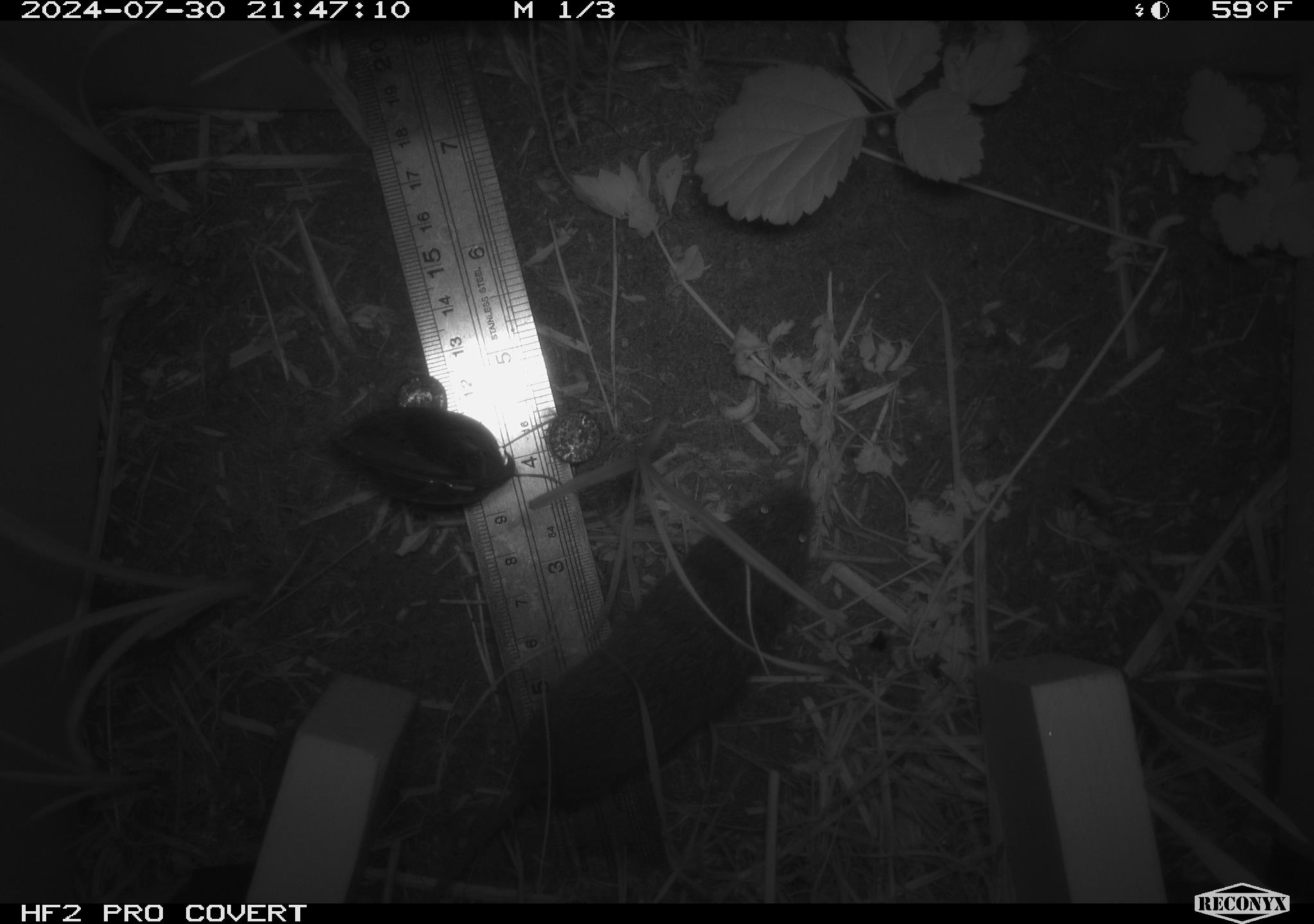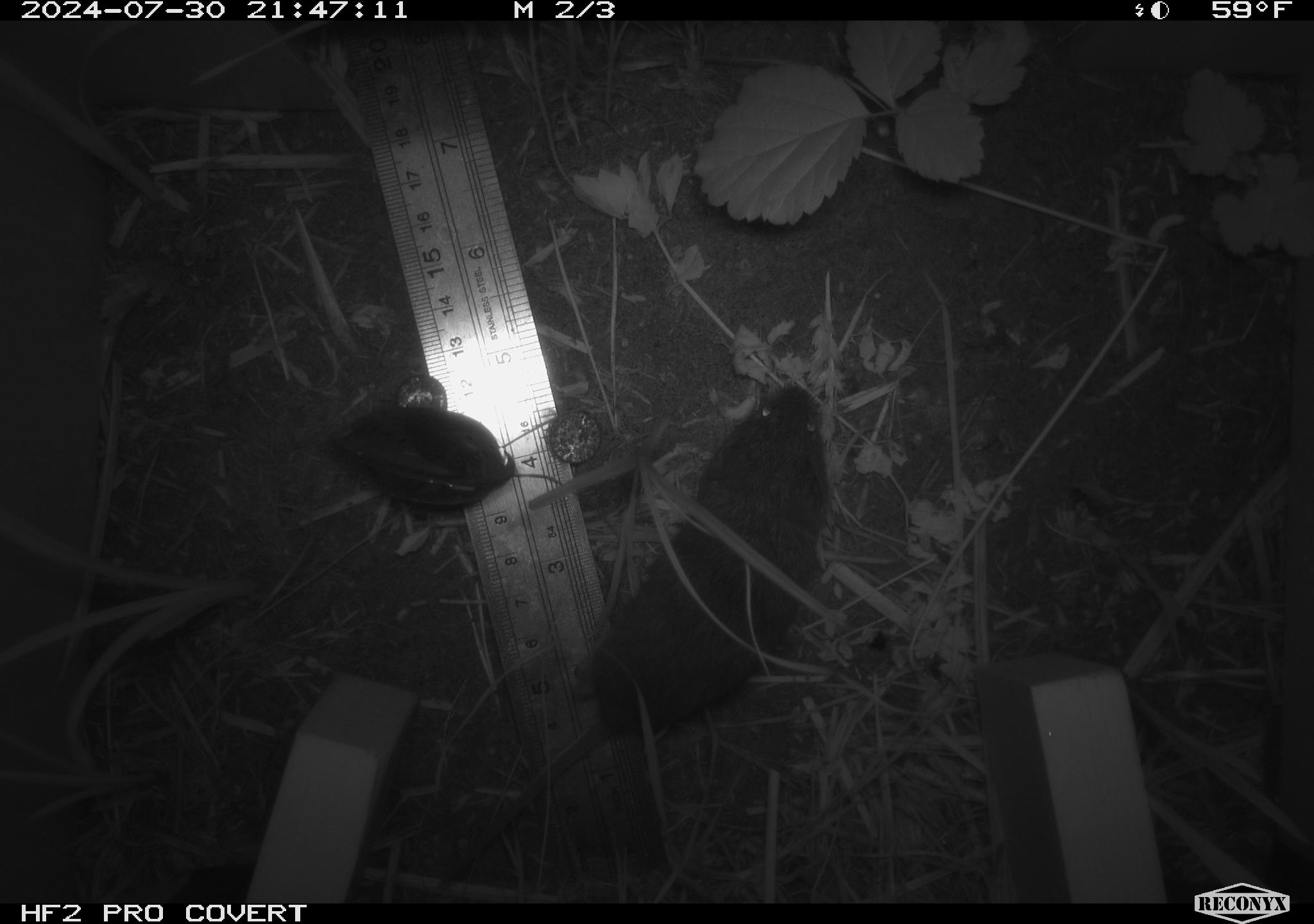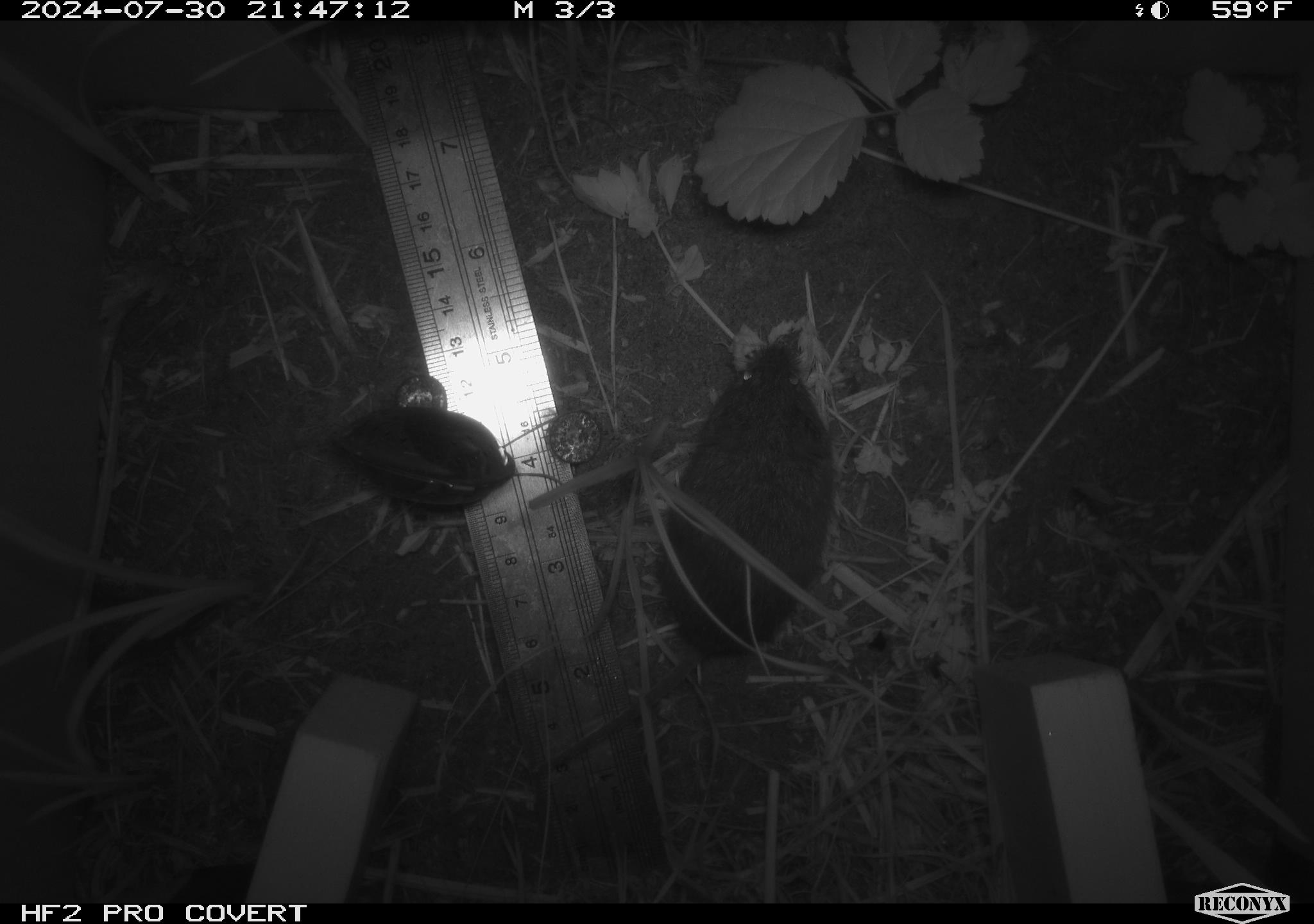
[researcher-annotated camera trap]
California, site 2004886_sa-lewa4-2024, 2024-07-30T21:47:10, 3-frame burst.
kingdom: Animalia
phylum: Chordata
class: Mammalia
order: Rodentia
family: Cricetidae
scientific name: Cricetidae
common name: hamsters, voles, lemmings, and allies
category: cricetidae family